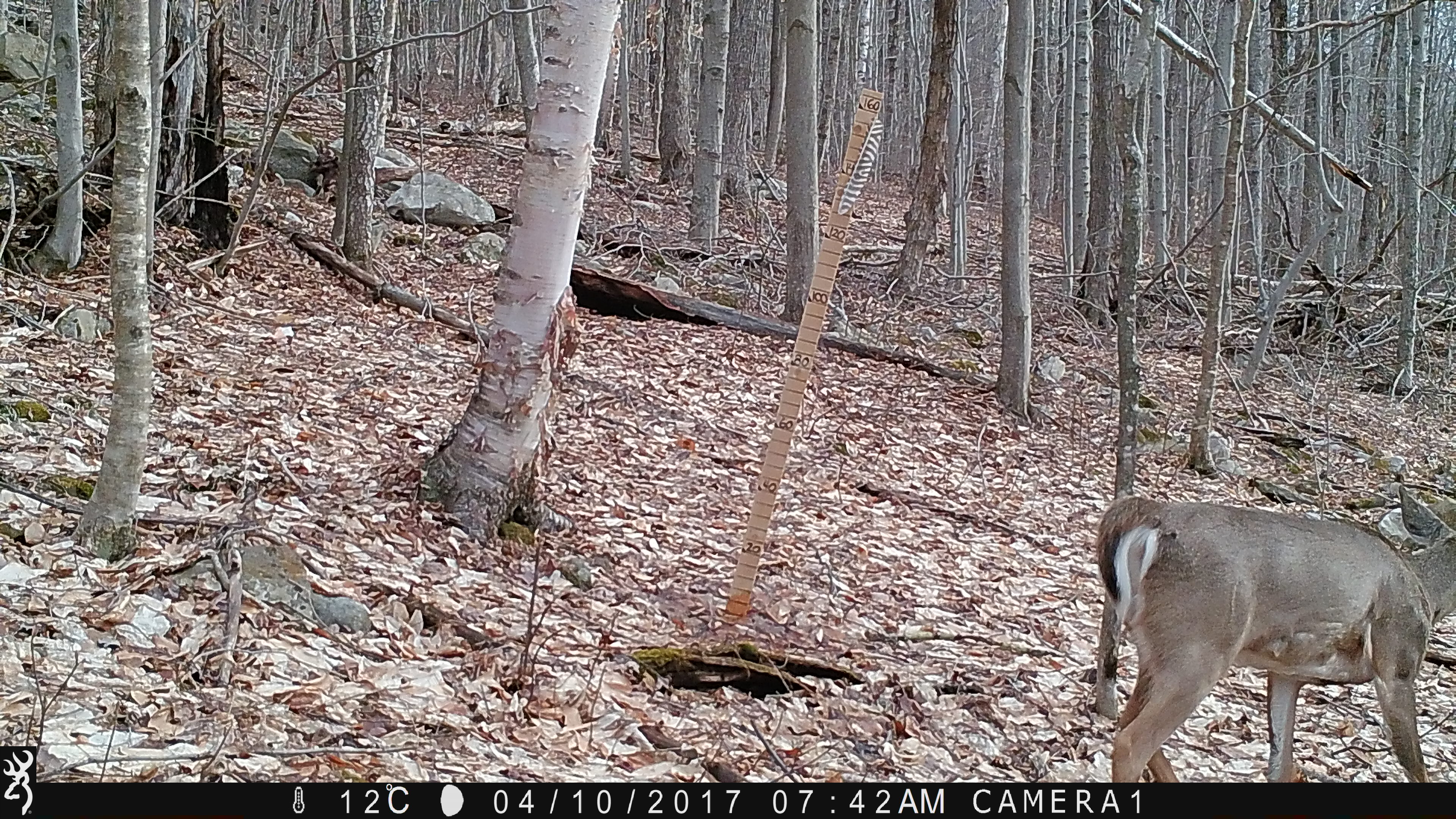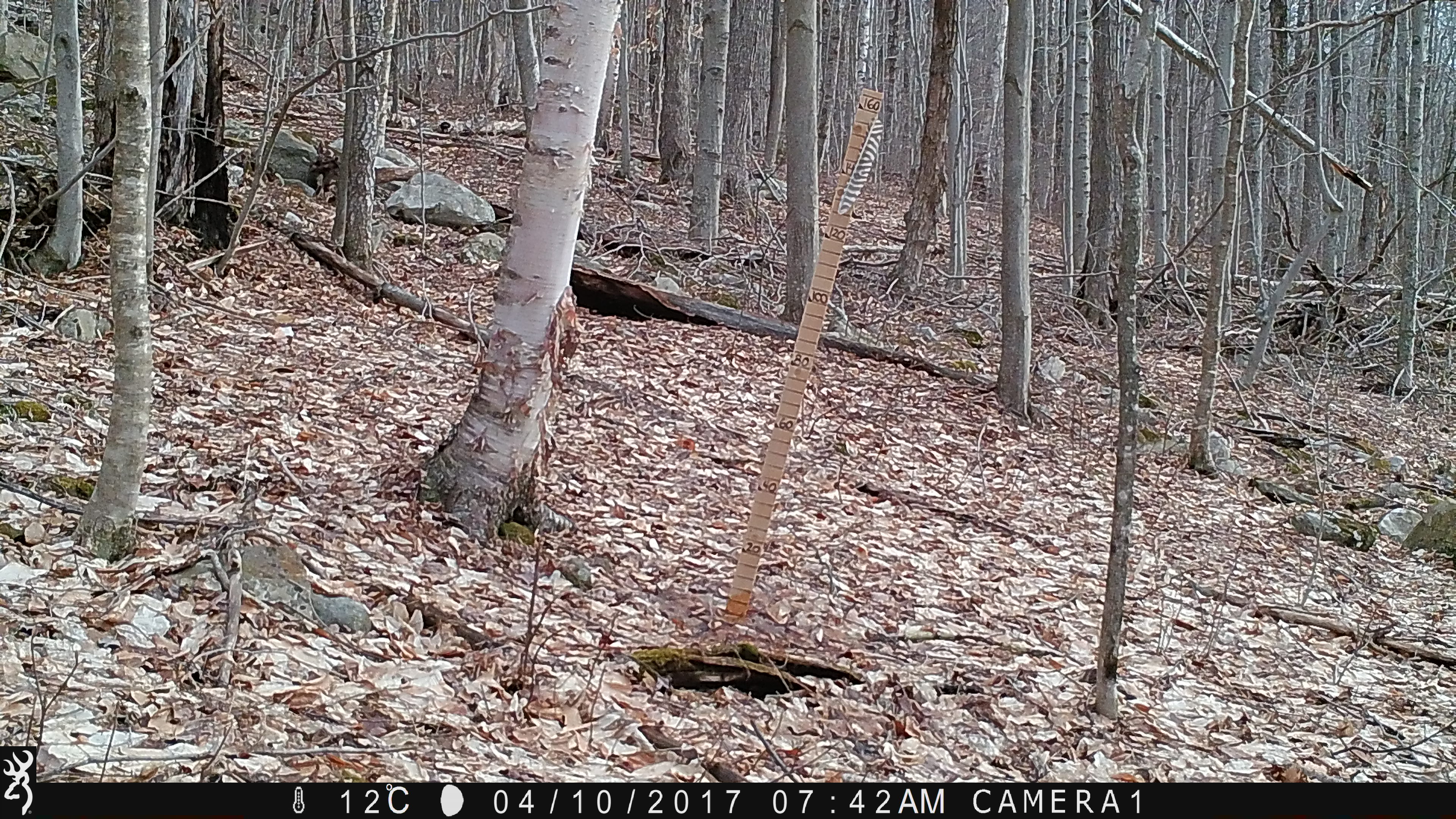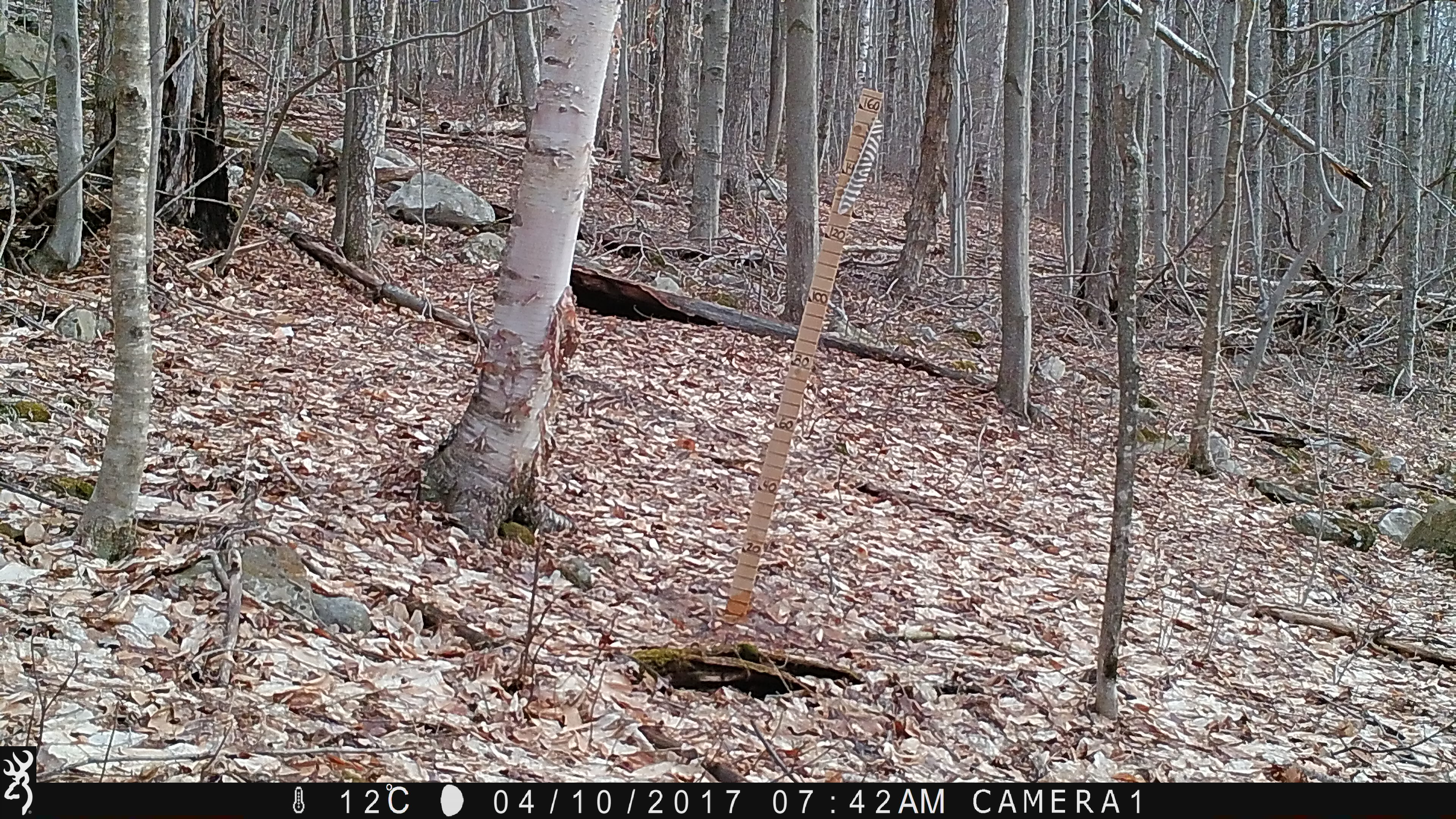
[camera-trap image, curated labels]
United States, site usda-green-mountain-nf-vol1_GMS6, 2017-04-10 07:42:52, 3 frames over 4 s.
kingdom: Animalia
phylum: Chordata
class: Mammalia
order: Artiodactyla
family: Cervidae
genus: Odocoileus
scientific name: Odocoileus virginianus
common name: white-tailed deer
White-tailed deer (Odocoileus virginianus).